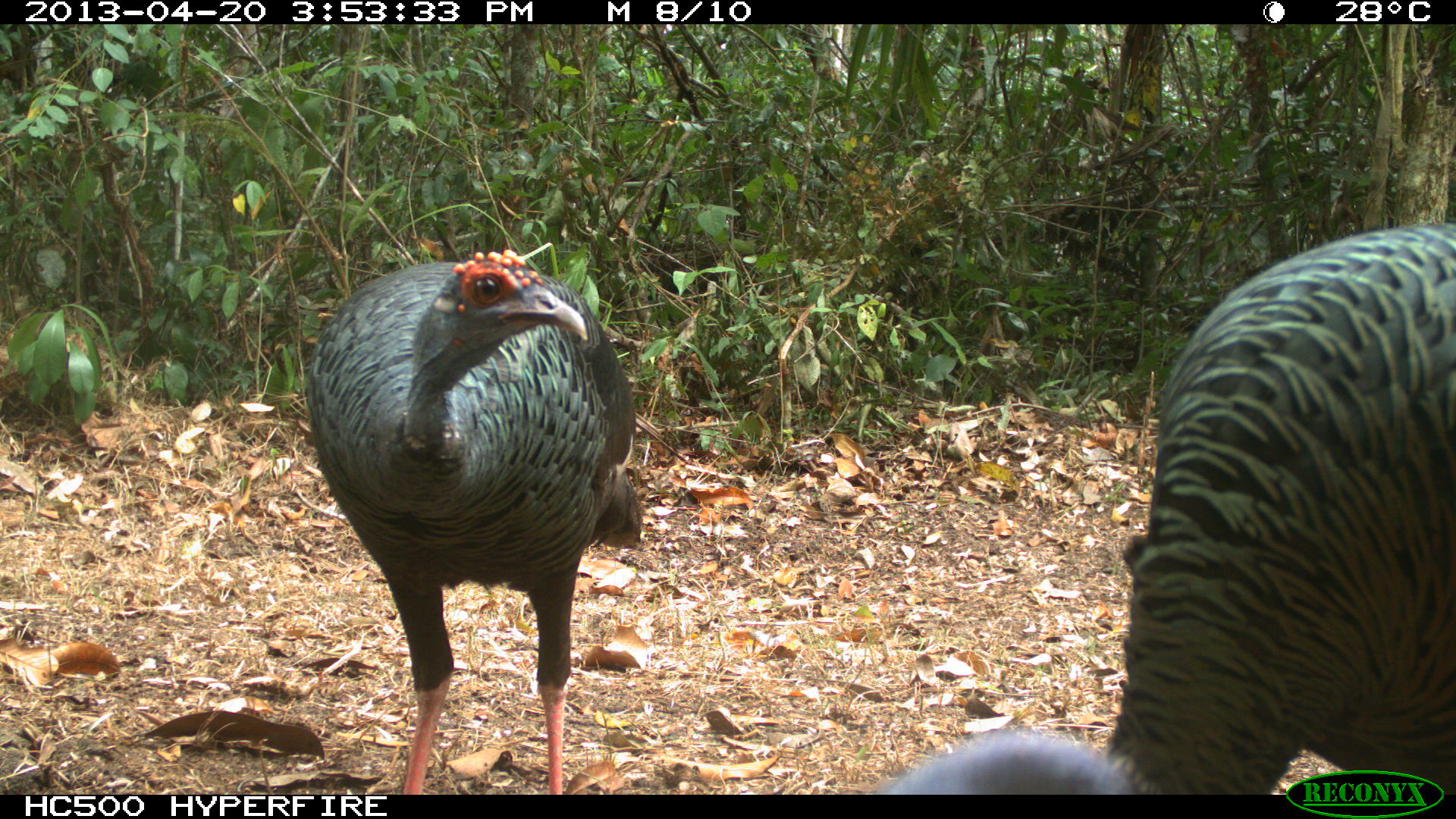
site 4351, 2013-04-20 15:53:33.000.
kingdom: Animalia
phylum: Chordata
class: Aves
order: Galliformes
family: Phasianidae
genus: Meleagris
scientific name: Meleagris ocellata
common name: ocellated turkey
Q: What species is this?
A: Meleagris ocellata (ocellated turkey).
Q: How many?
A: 3.